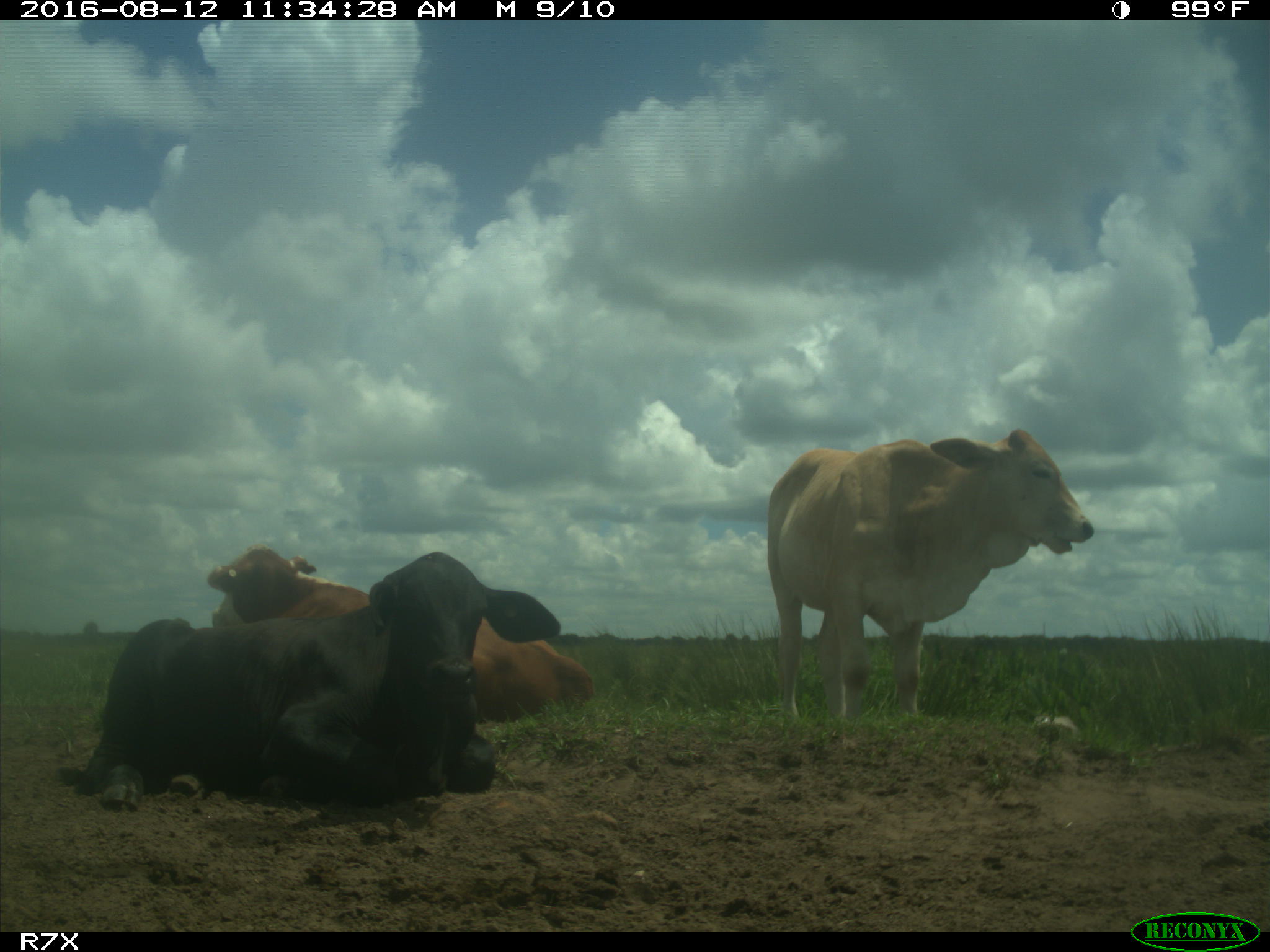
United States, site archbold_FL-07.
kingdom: Animalia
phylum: Chordata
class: Mammalia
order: Artiodactyla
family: Bovidae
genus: Bos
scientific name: Bos taurus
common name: domestic cow